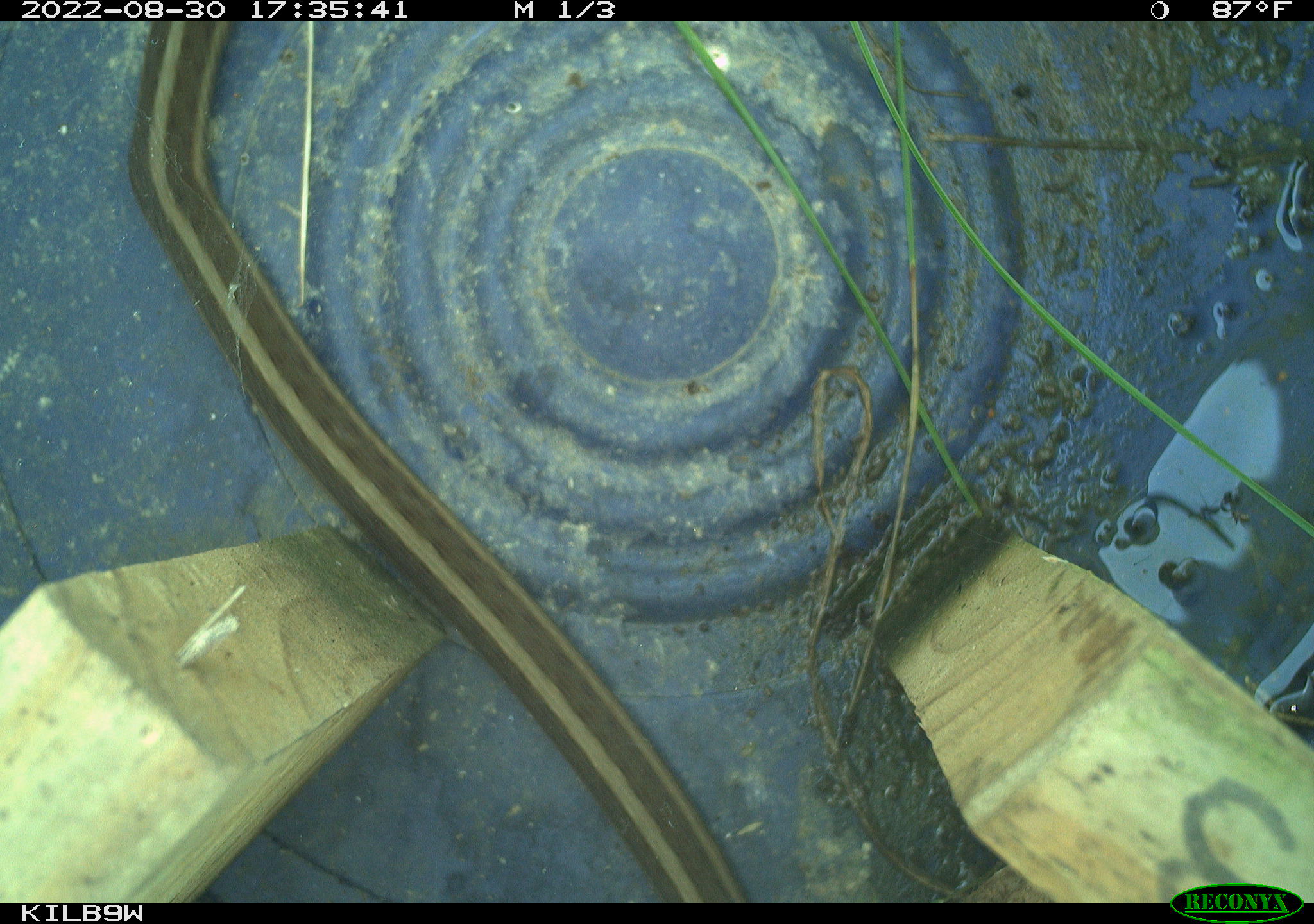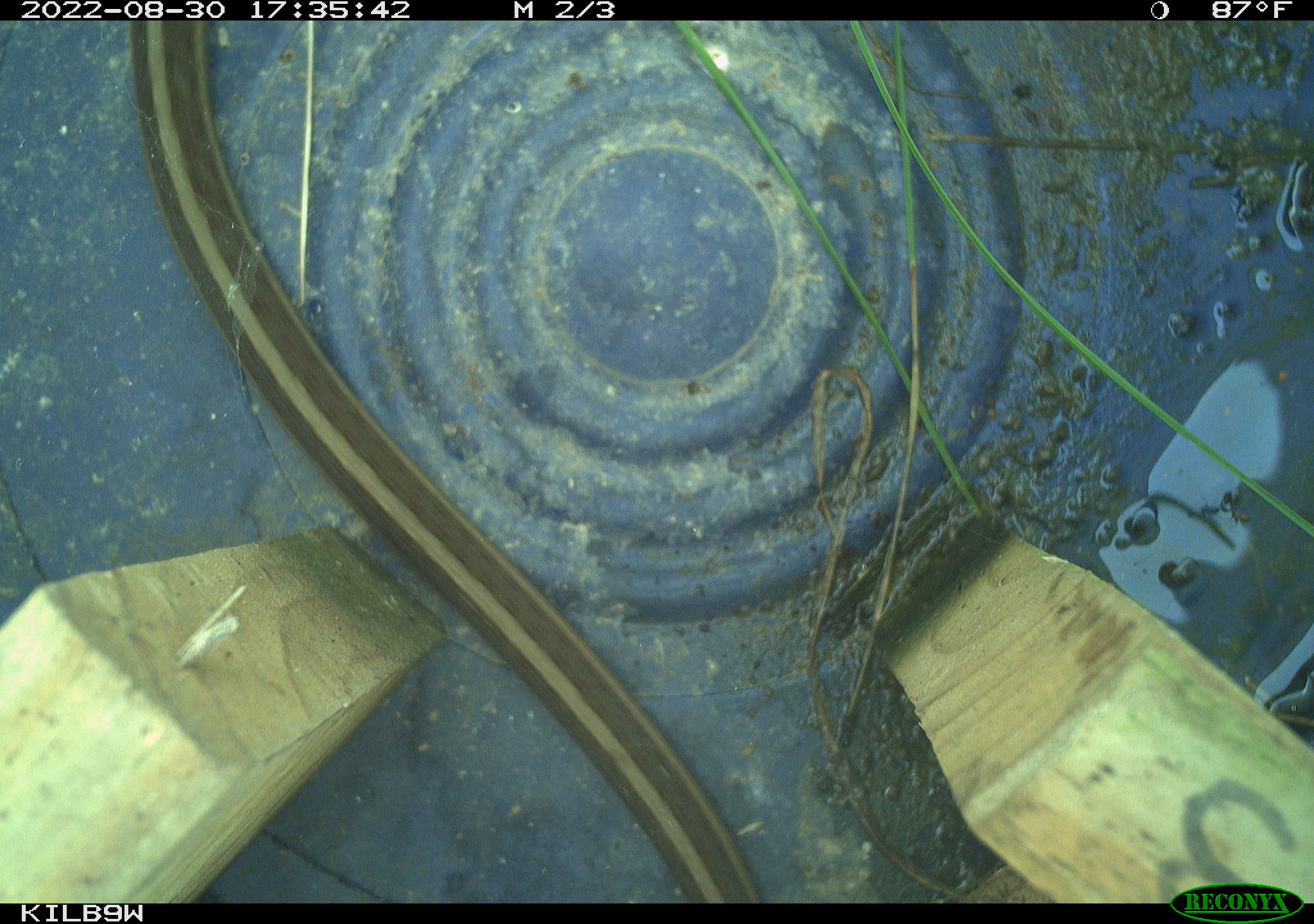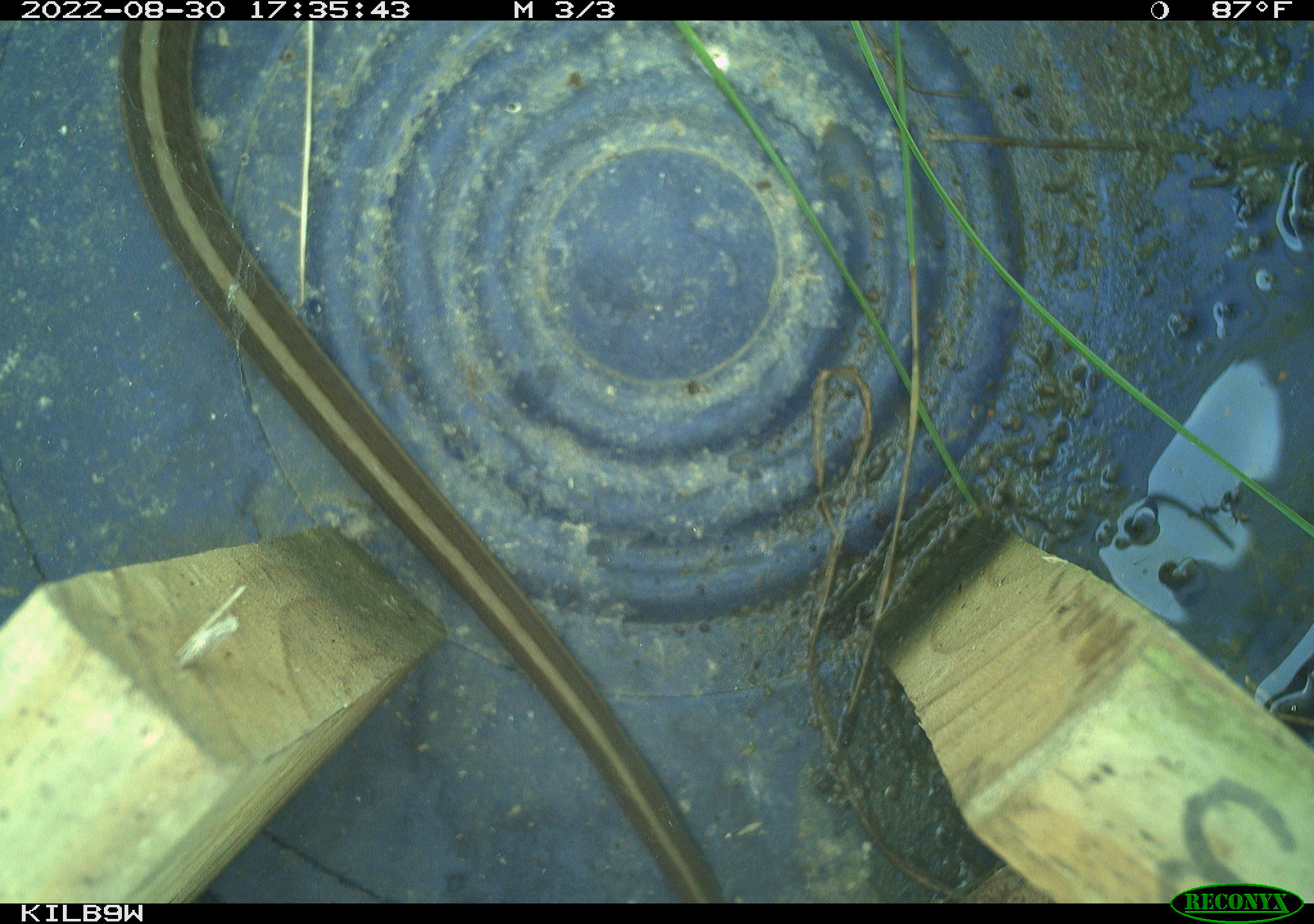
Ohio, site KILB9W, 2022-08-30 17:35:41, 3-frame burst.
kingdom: Animalia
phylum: Chordata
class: Reptilia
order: Squamata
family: Colubridae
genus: Thamnophis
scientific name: Thamnophis sirtalis sirtalis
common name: eastern gartersnake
Eastern gartersnake (Thamnophis sirtalis sirtalis).